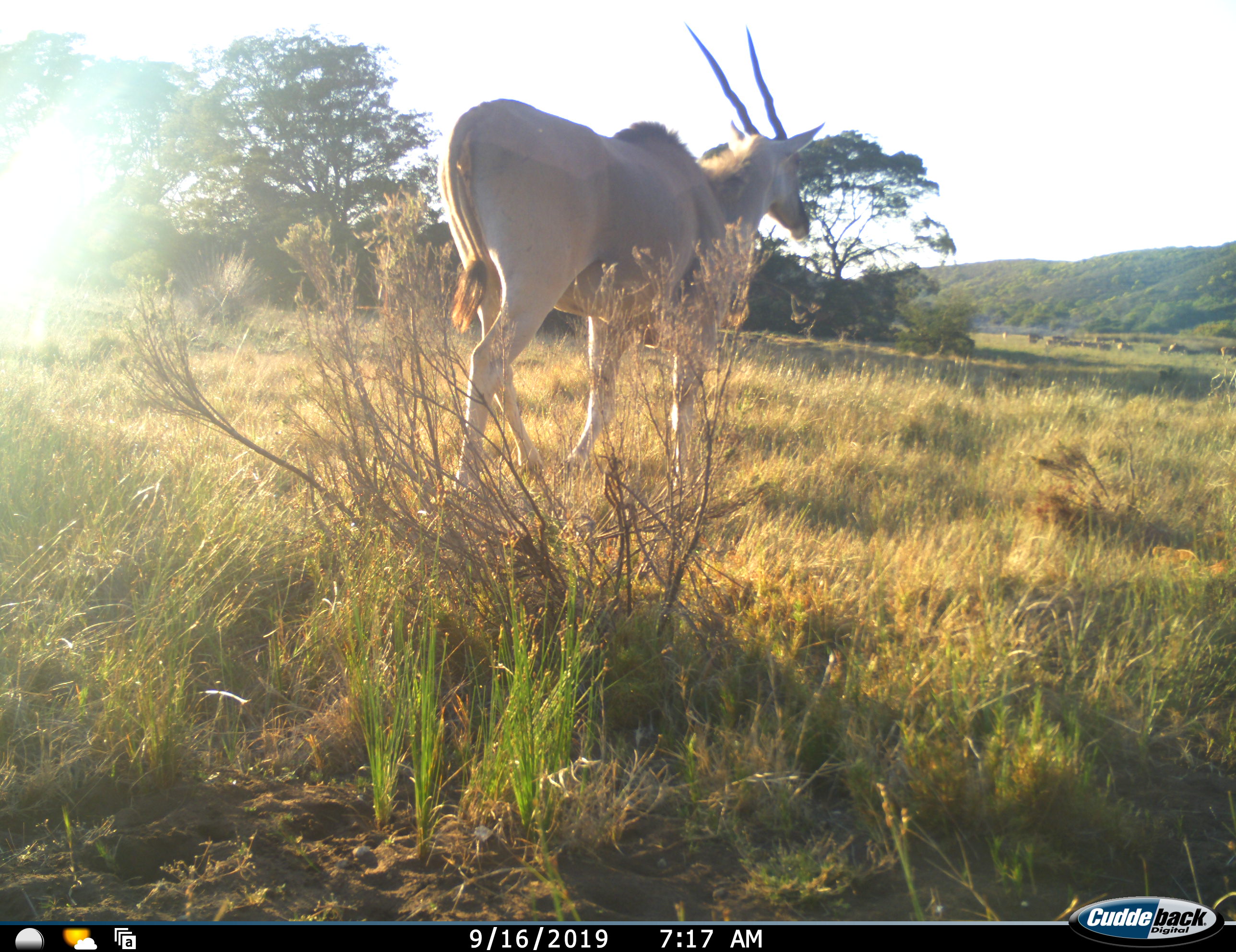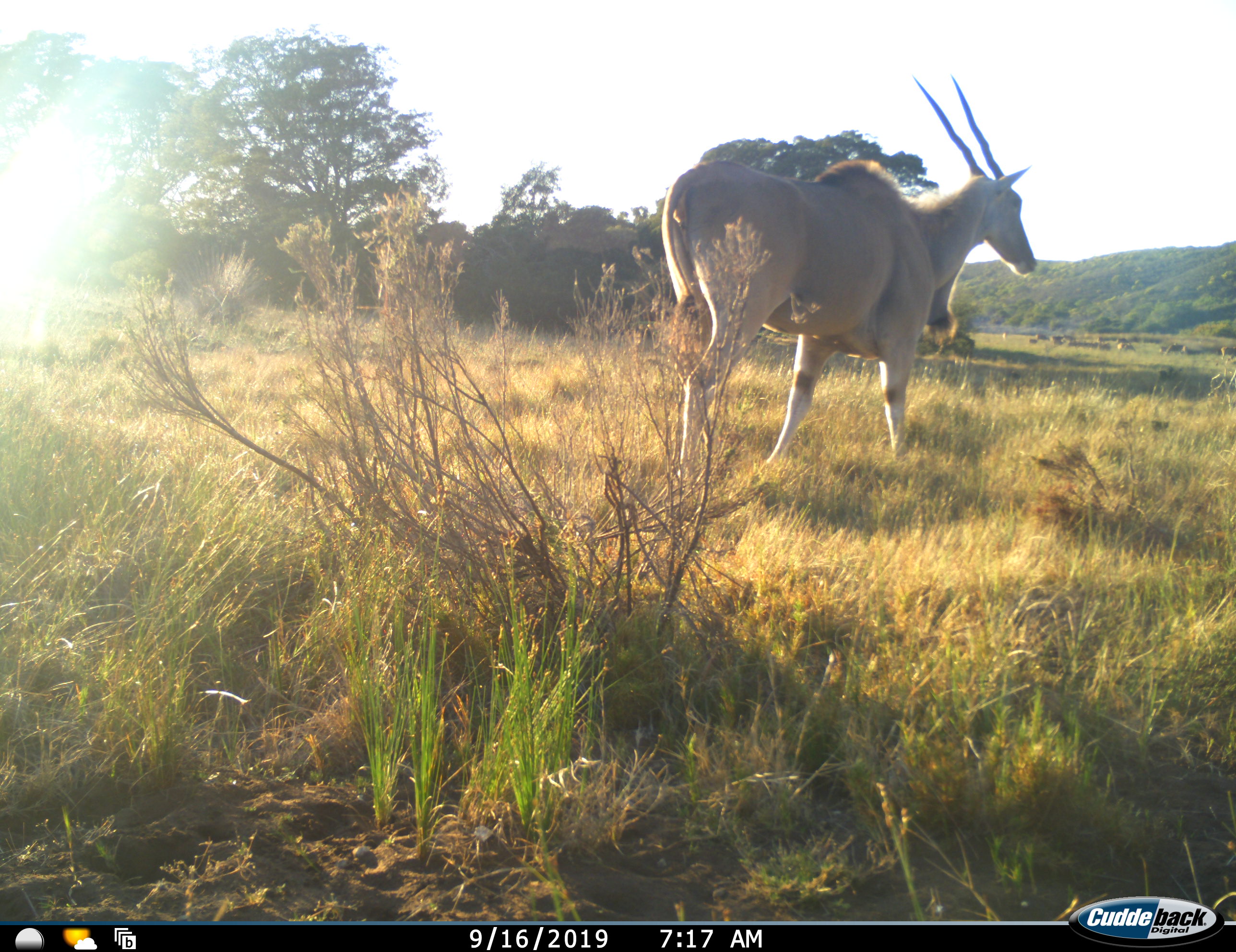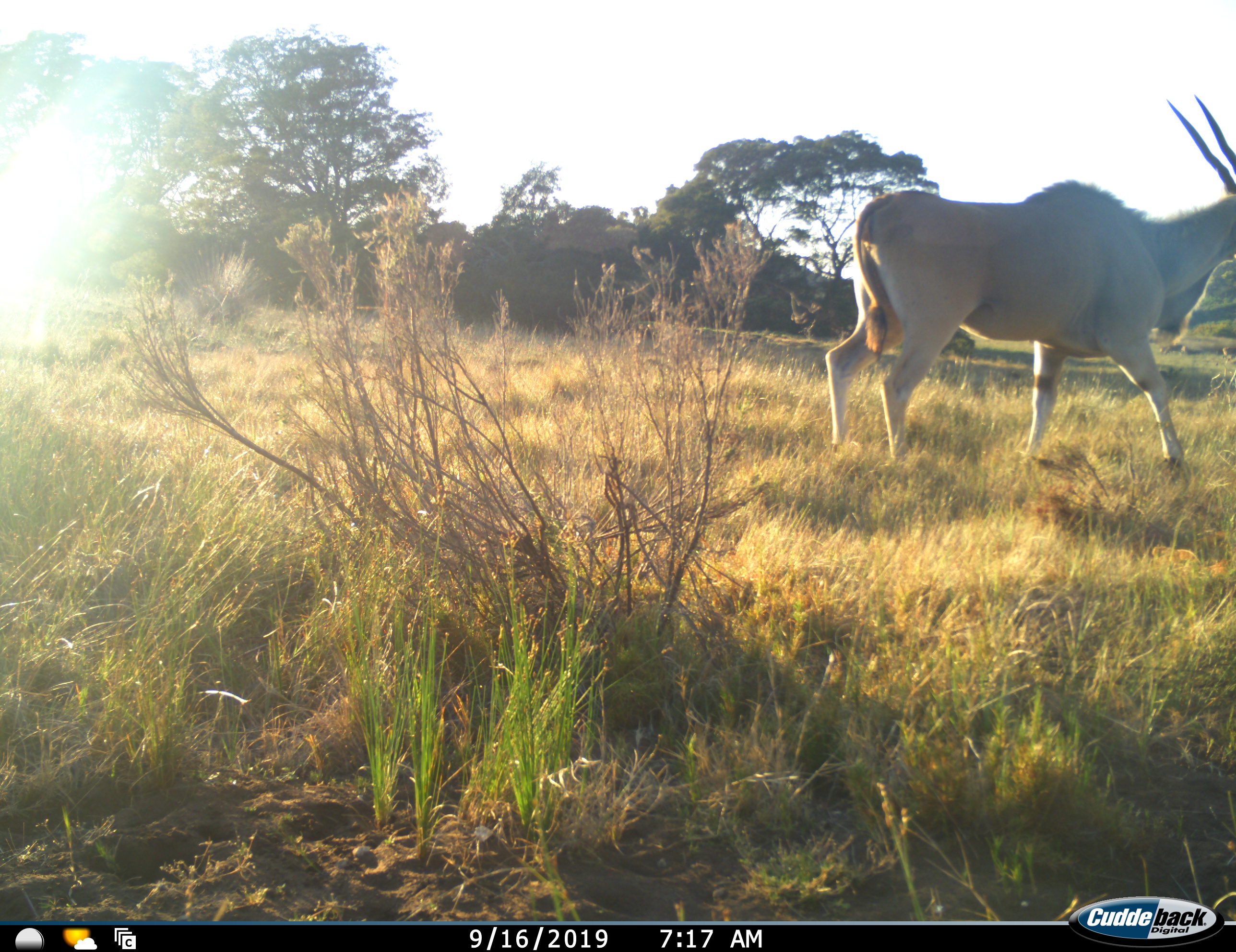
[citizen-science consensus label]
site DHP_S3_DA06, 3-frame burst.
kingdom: Animalia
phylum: Chordata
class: Mammalia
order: Artiodactyla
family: Bovidae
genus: Tragelaphus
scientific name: Tragelaphus oryx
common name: eland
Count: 1.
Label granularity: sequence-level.